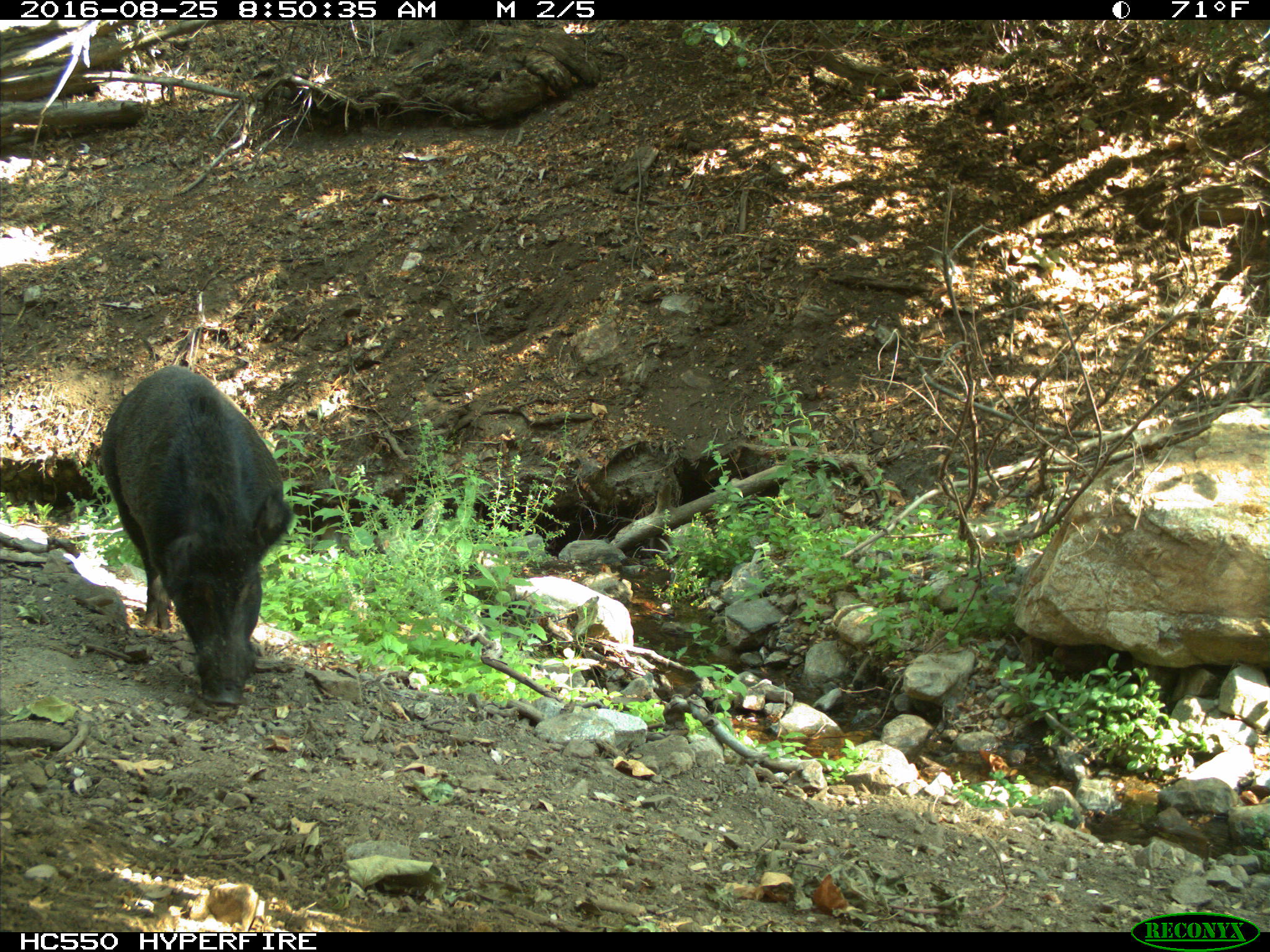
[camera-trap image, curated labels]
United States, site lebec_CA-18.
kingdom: Animalia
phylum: Chordata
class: Mammalia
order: Artiodactyla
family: Suidae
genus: Sus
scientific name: Sus scrofa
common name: wild boar